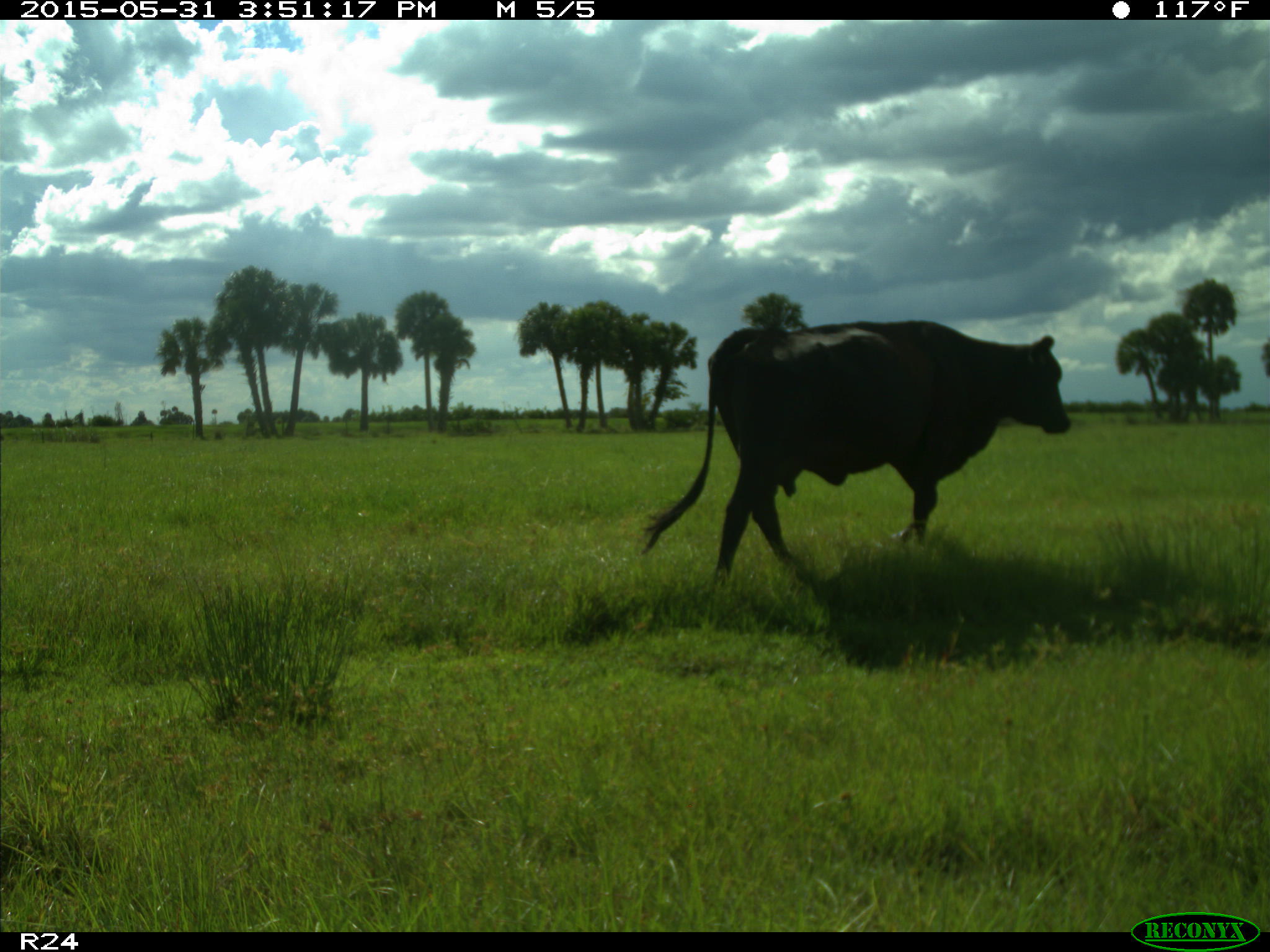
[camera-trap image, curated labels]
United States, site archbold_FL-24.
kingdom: Animalia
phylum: Chordata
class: Mammalia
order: Artiodactyla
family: Bovidae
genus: Bos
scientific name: Bos taurus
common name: domestic cow